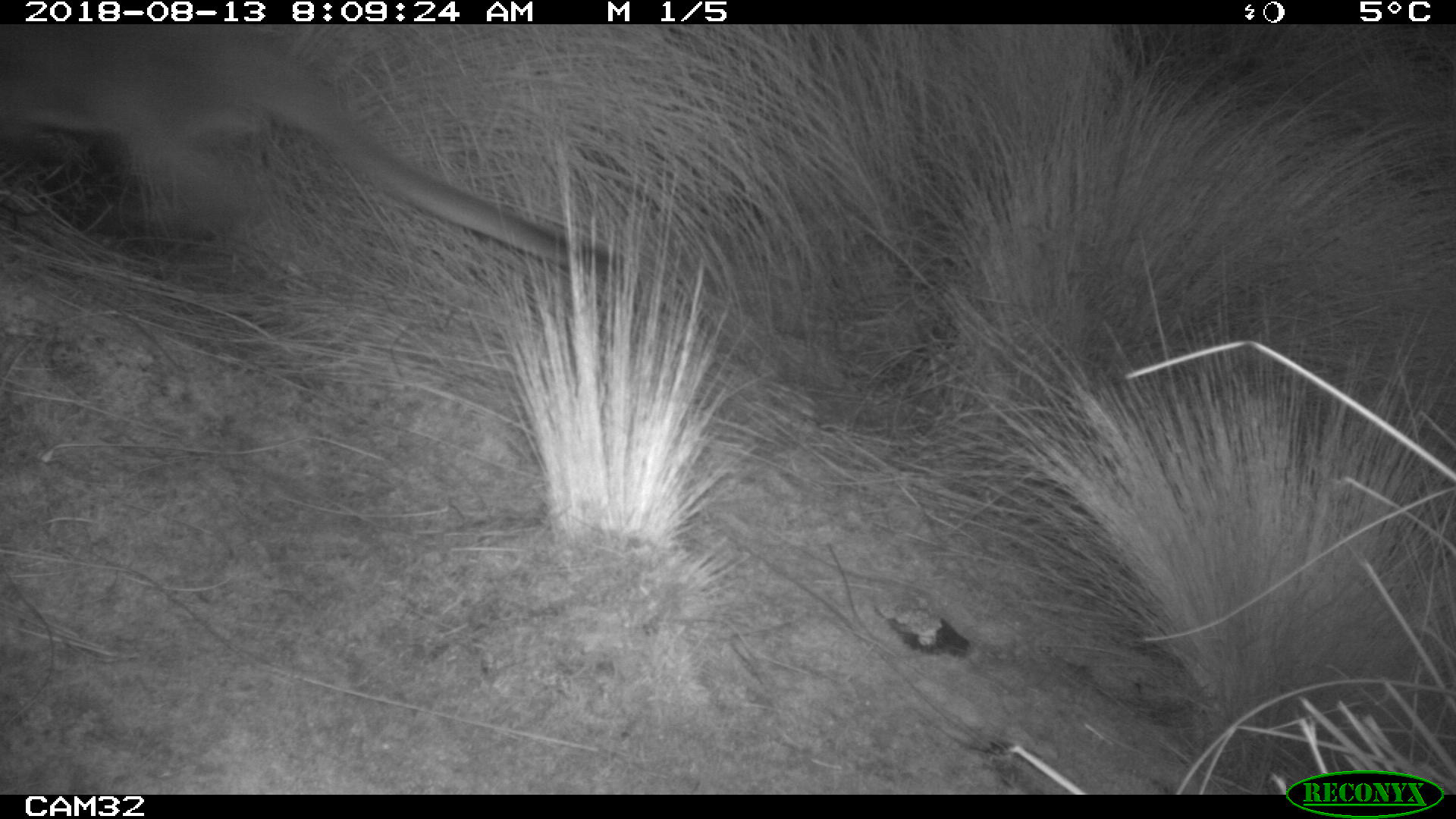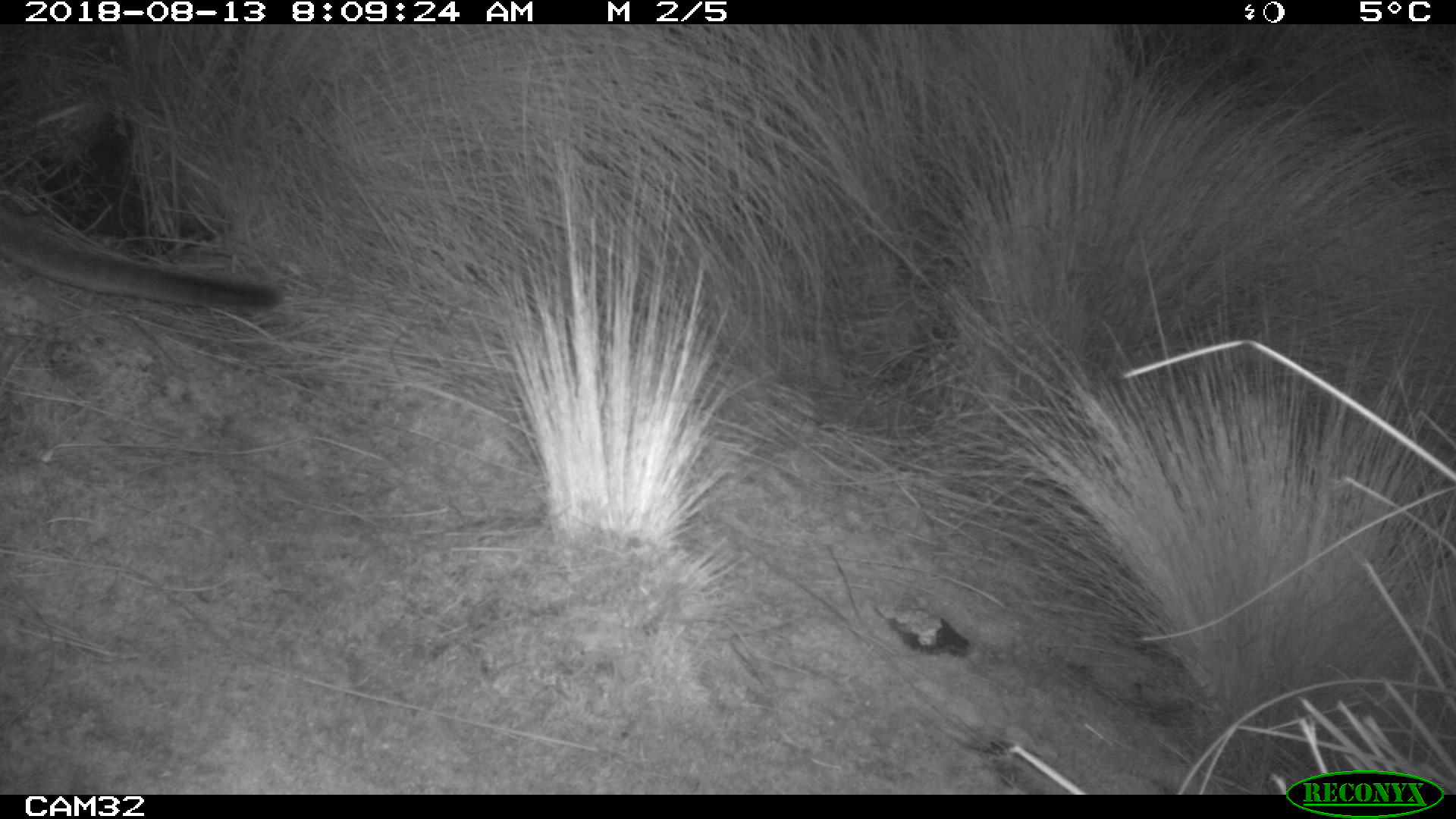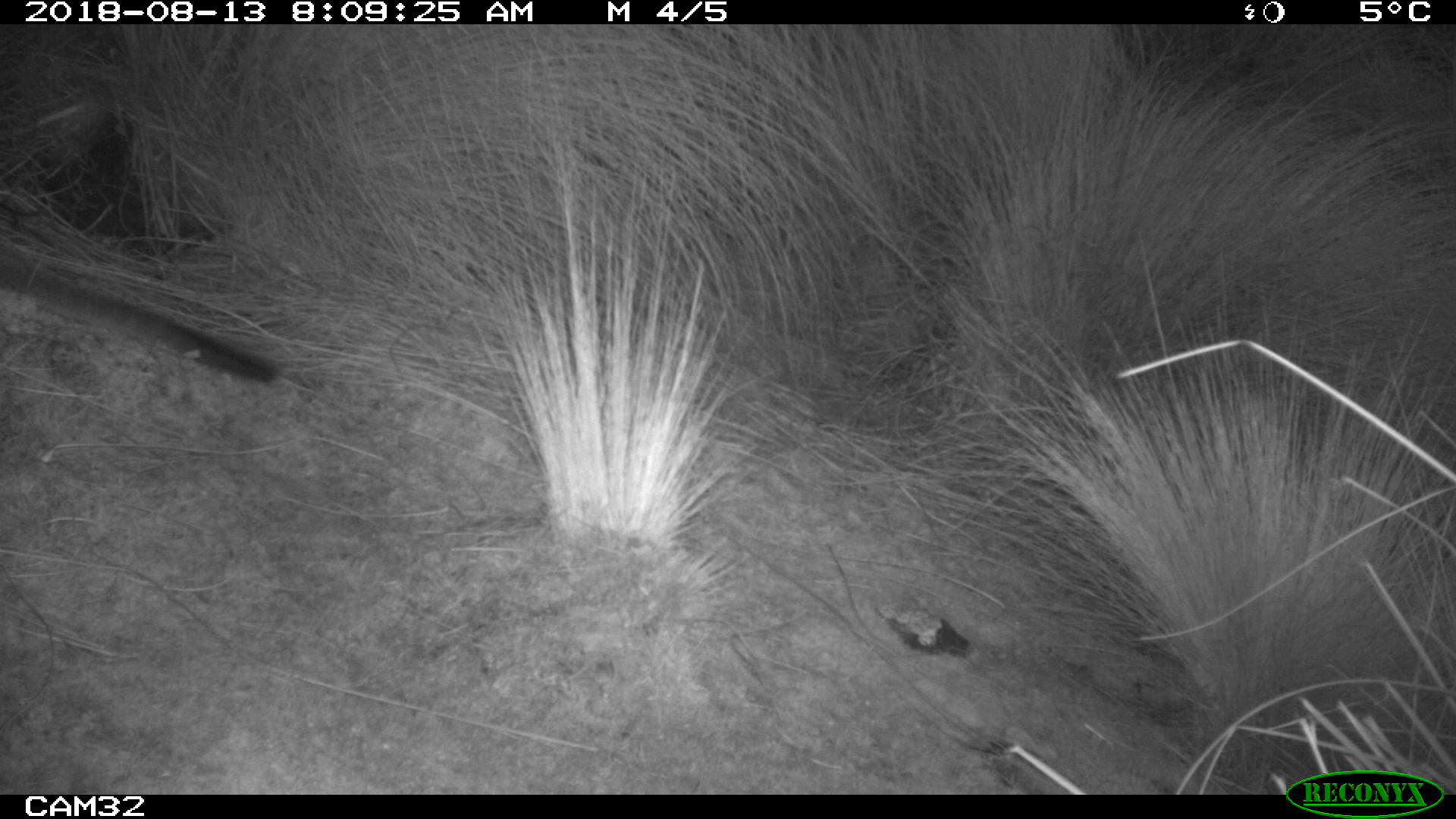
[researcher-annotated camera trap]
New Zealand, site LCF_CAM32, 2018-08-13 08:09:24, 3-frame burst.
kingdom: Animalia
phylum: Chordata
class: Mammalia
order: Diprotodontia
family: Macropodidae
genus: Notamacropus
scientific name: Notamacropus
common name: wallaby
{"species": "wallaby (Notamacropus)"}